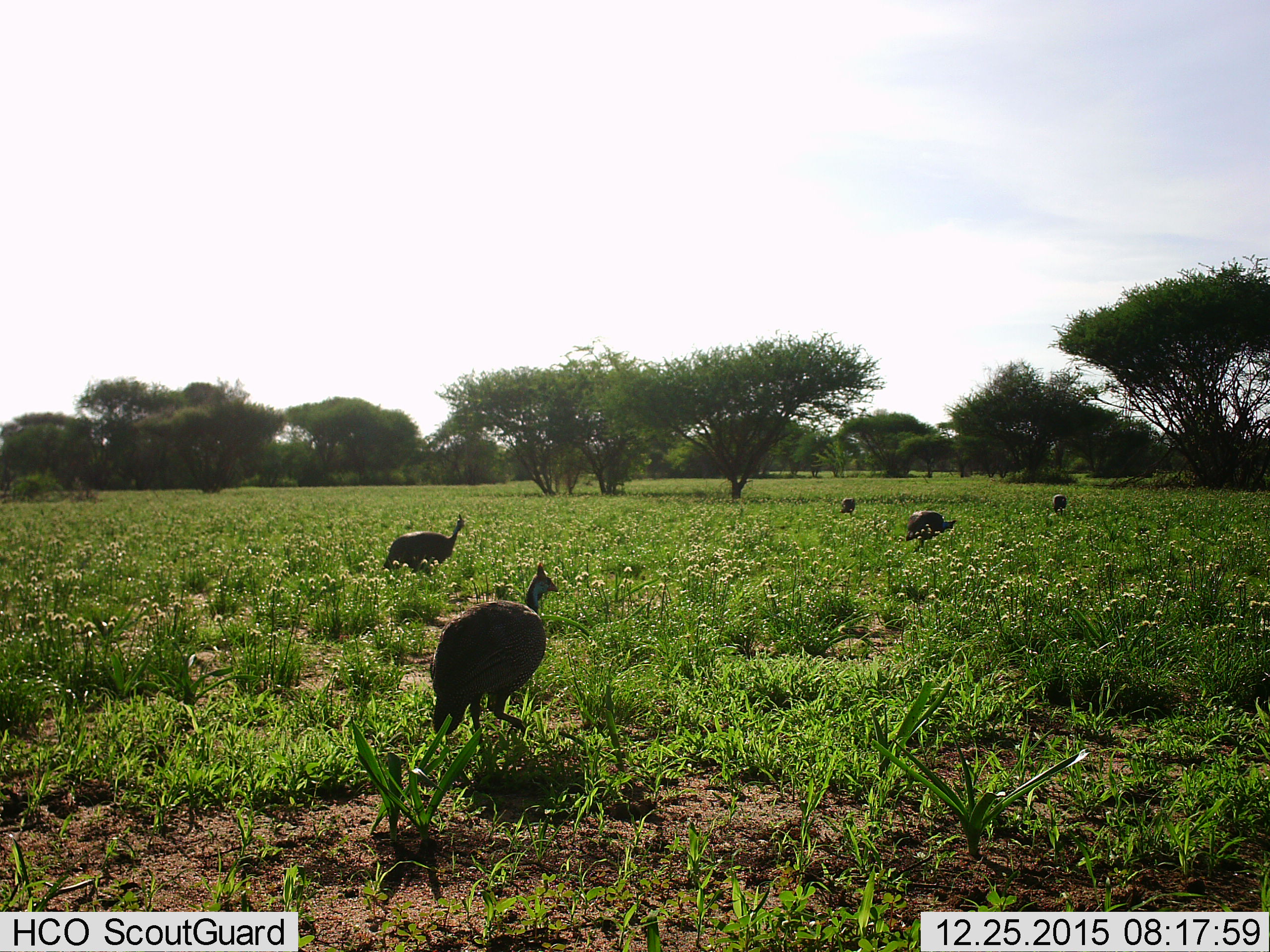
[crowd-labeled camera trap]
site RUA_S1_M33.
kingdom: Animalia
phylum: Chordata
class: Aves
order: Galliformes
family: Numididae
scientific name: Numididae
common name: guineafowl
Guineafowl (Numididae), count 5. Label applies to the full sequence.